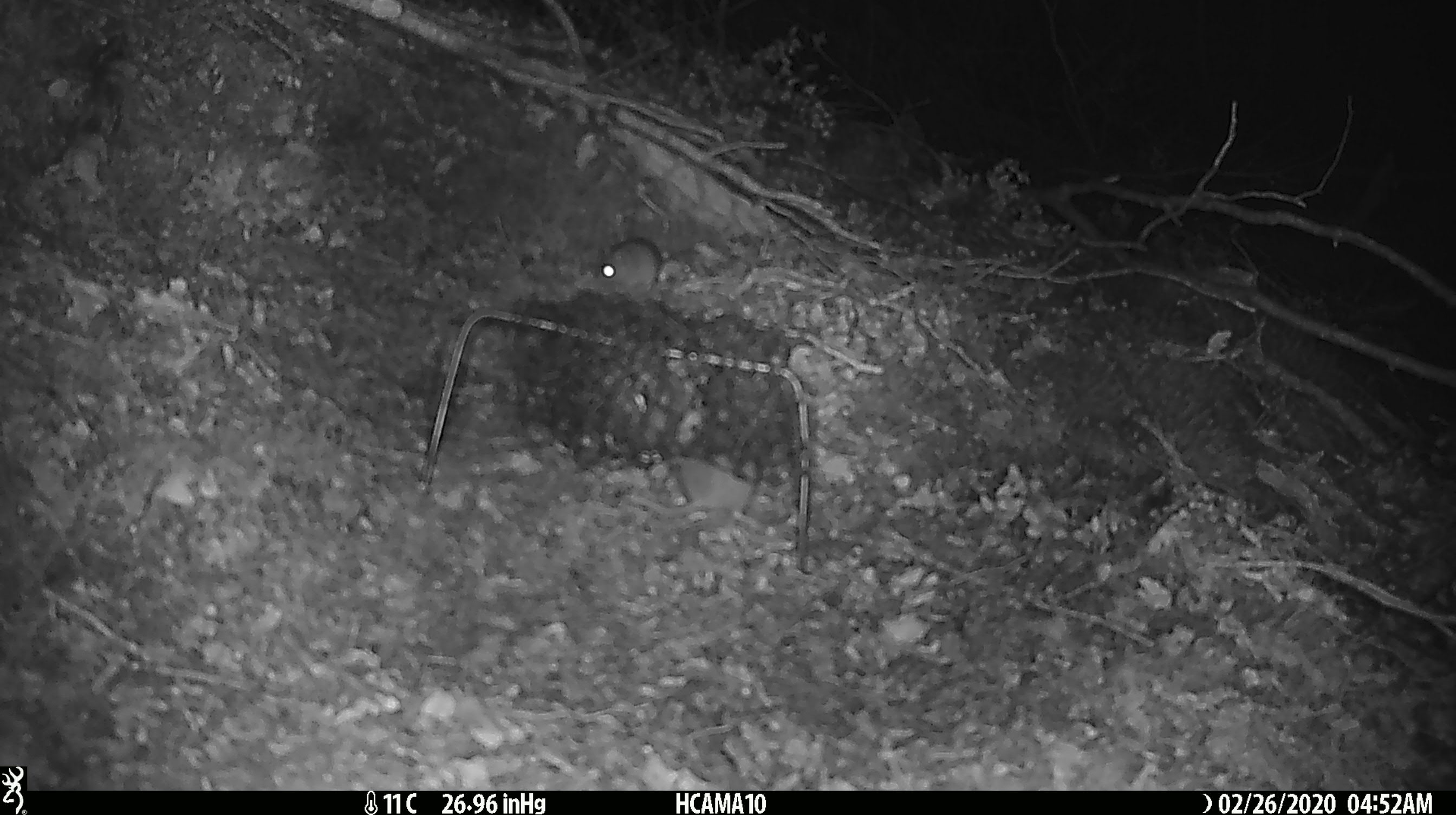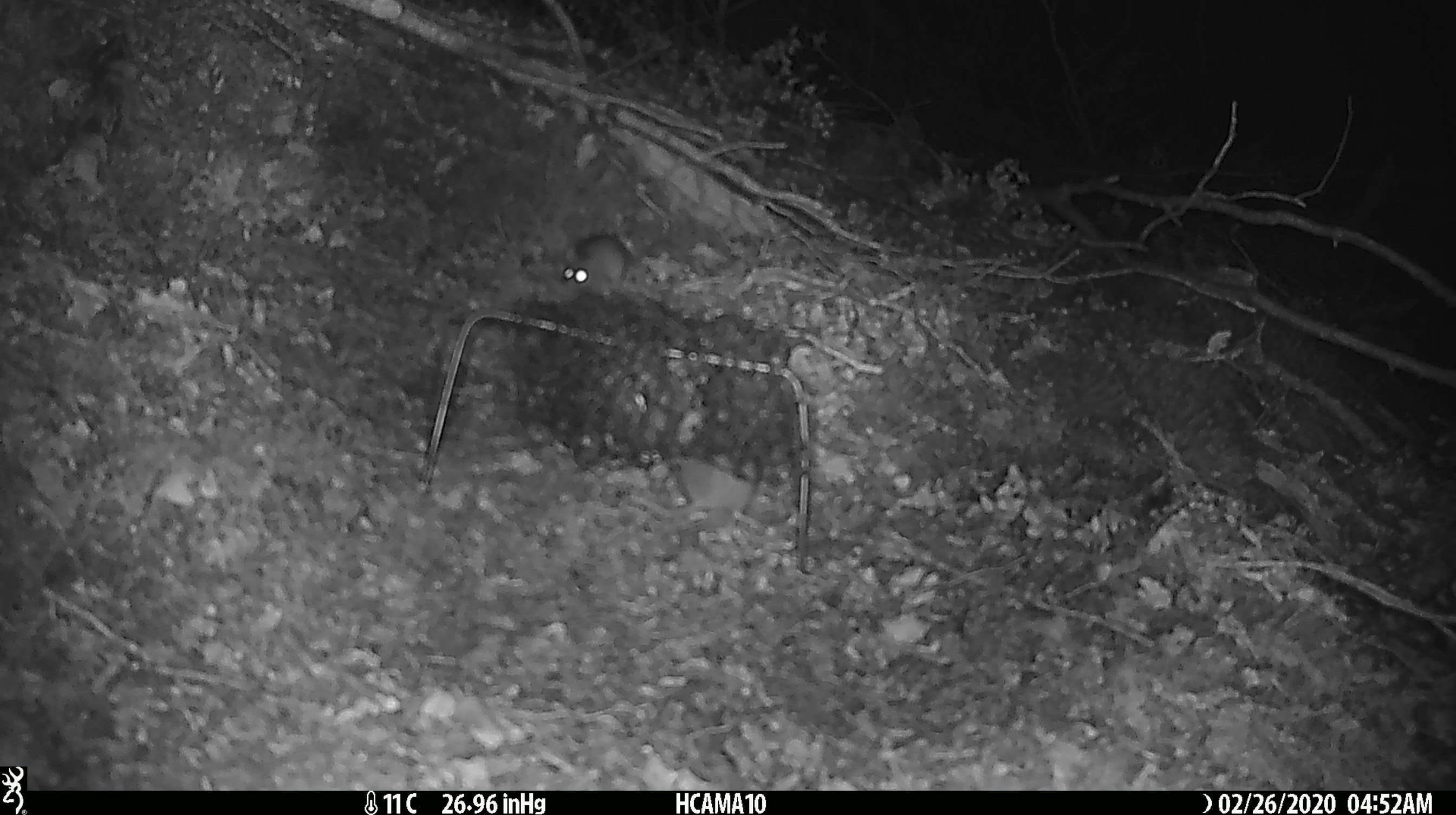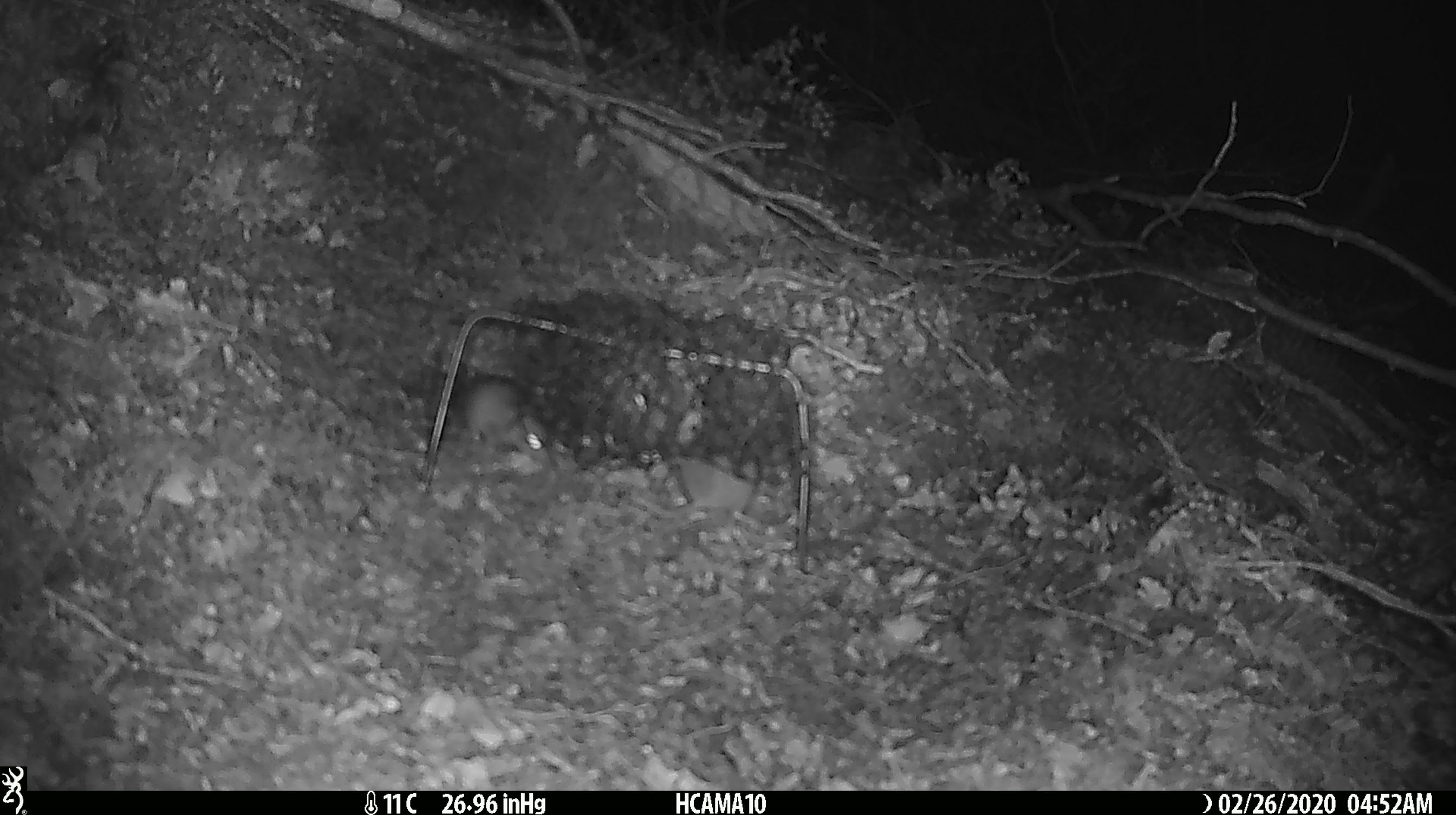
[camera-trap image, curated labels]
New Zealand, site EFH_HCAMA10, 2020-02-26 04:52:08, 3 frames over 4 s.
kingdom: Animalia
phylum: Chordata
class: Mammalia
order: Rodentia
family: Muridae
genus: Mus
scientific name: Mus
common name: mouse